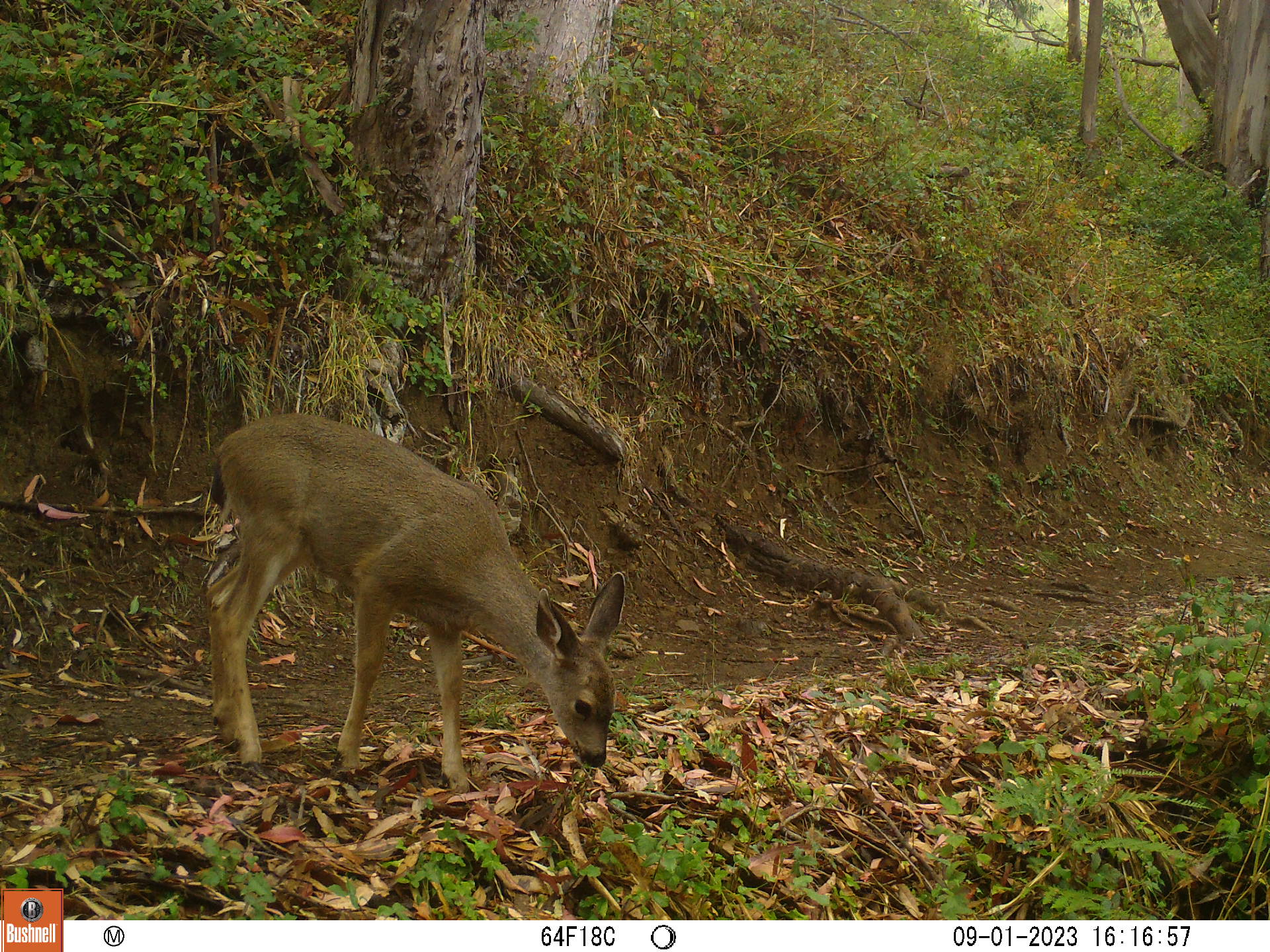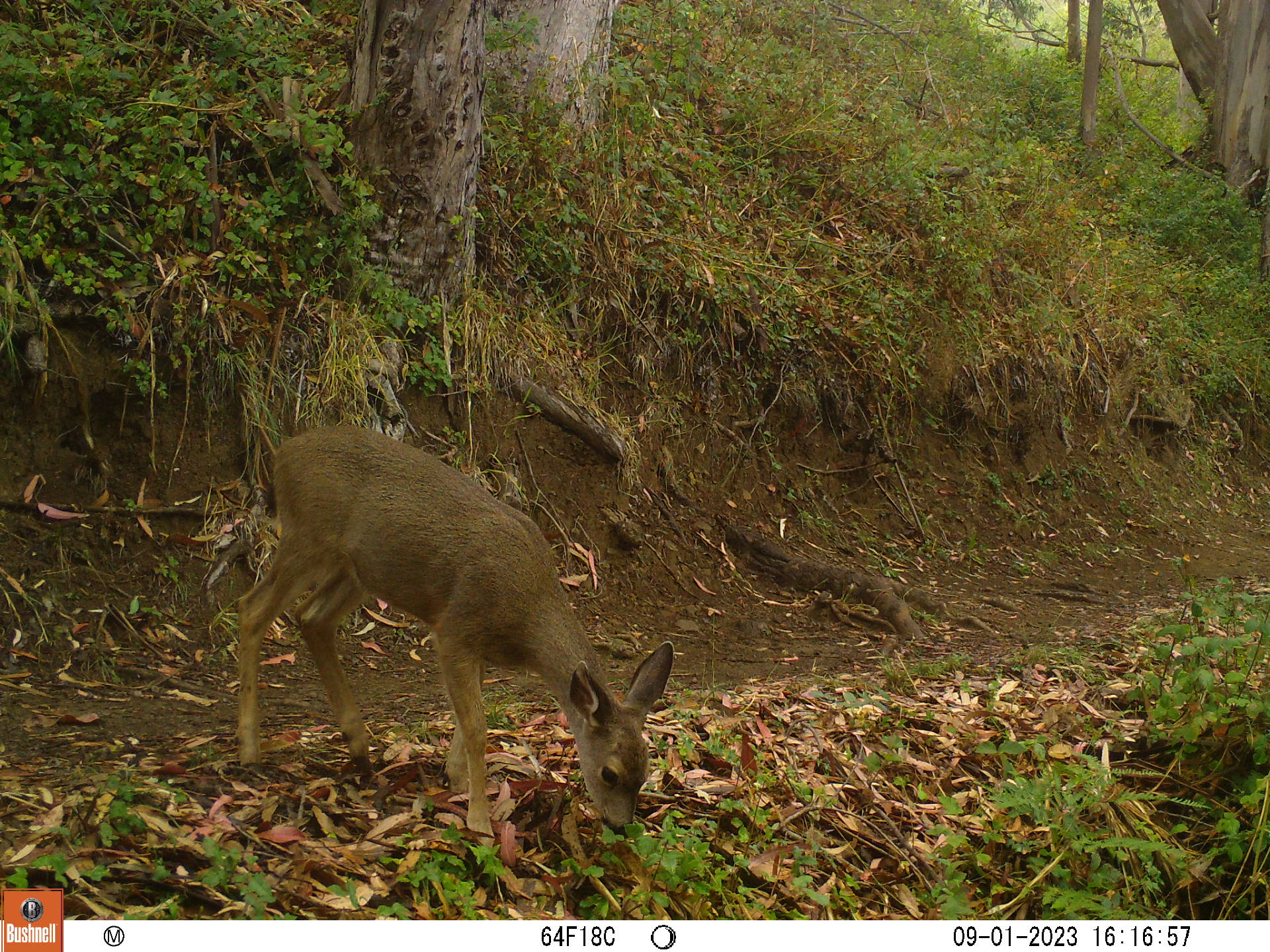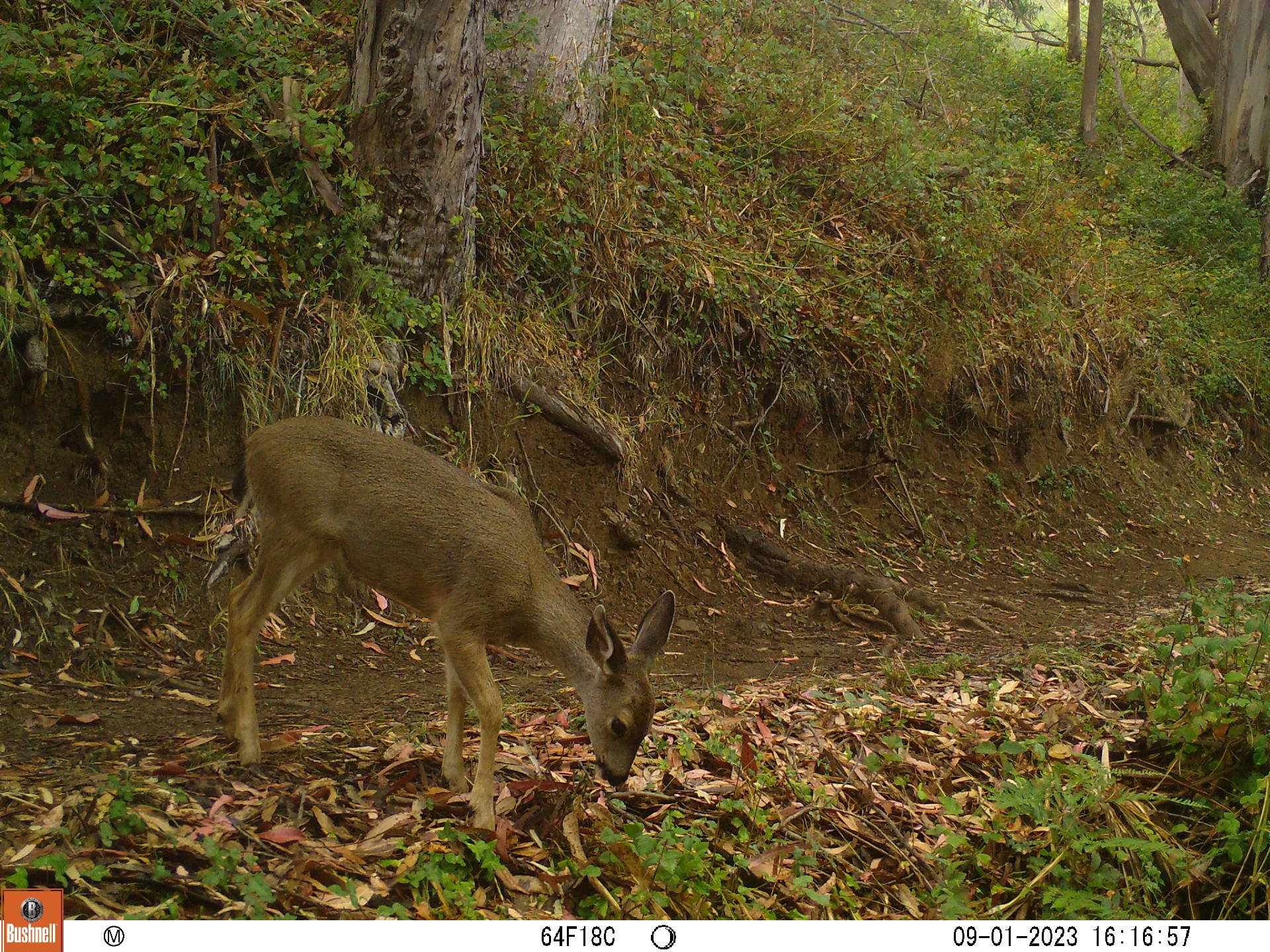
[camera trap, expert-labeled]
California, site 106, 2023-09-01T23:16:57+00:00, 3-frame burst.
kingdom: Animalia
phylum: Chordata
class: Mammalia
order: Artiodactyla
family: Cervidae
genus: Odocoileus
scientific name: Odocoileus hemionus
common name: mule deer